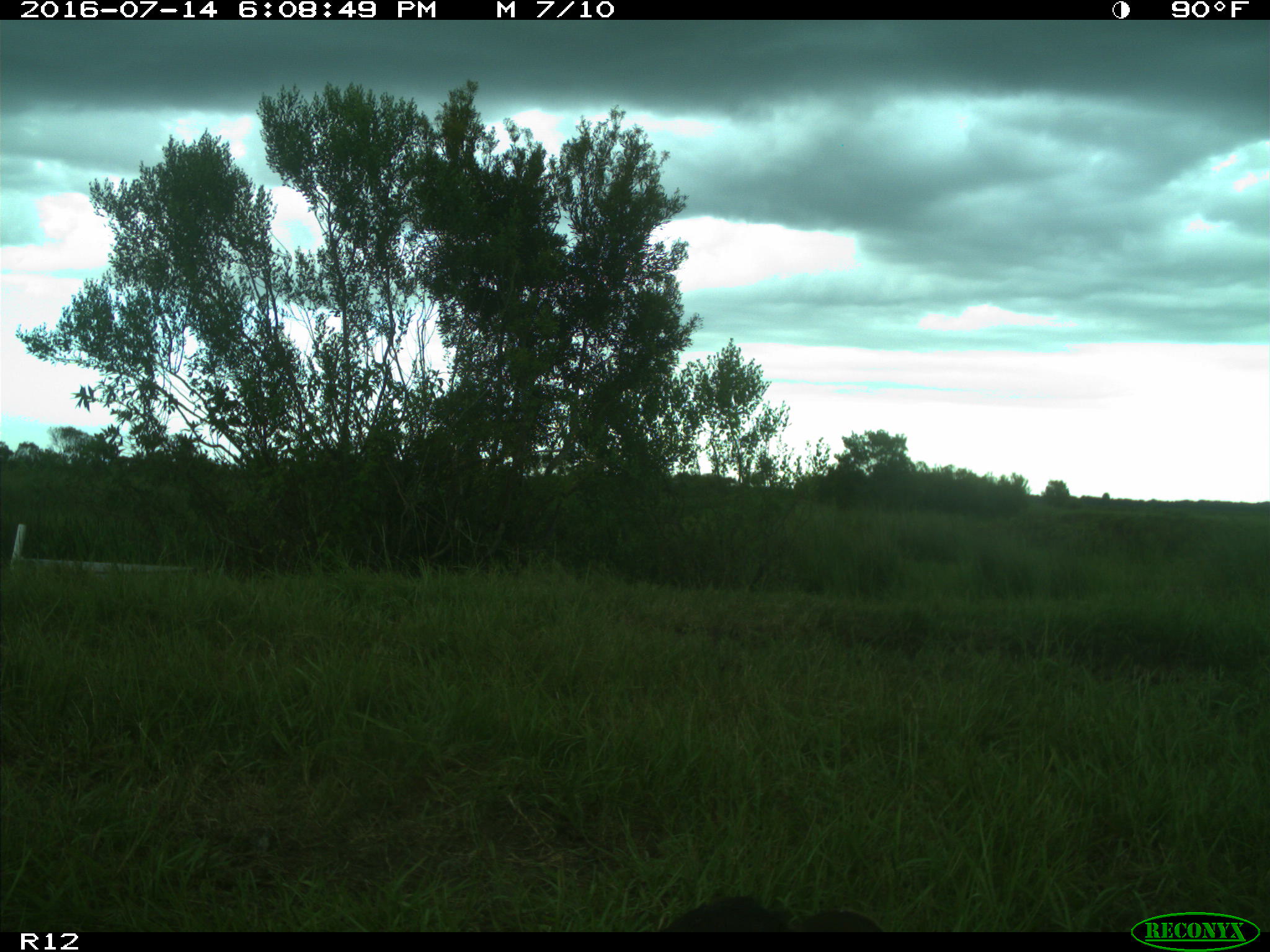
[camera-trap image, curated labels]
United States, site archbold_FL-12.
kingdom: Animalia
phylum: Chordata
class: Mammalia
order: Artiodactyla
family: Bovidae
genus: Bos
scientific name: Bos taurus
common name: domestic cow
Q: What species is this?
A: Bos taurus (domestic cow).